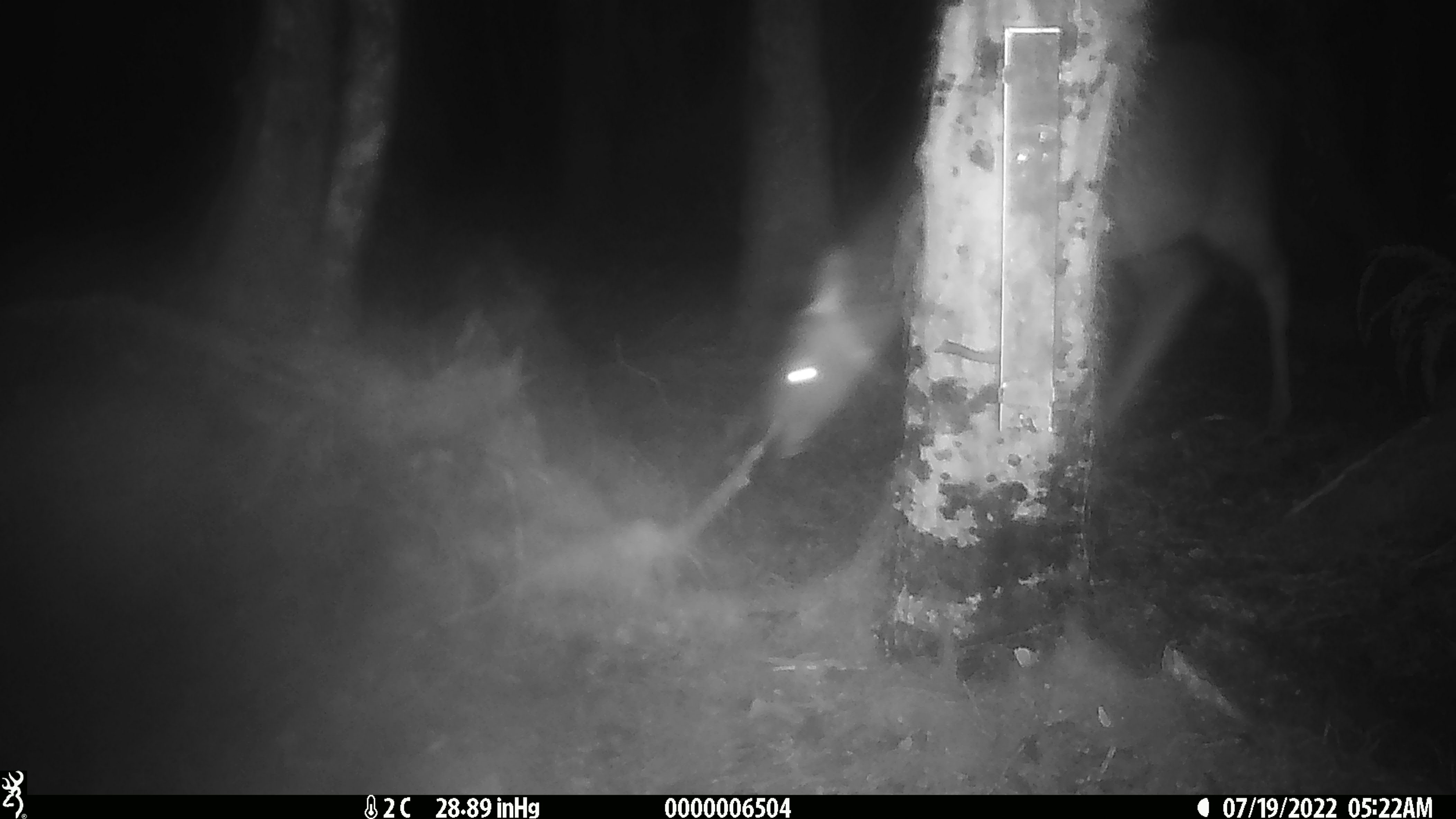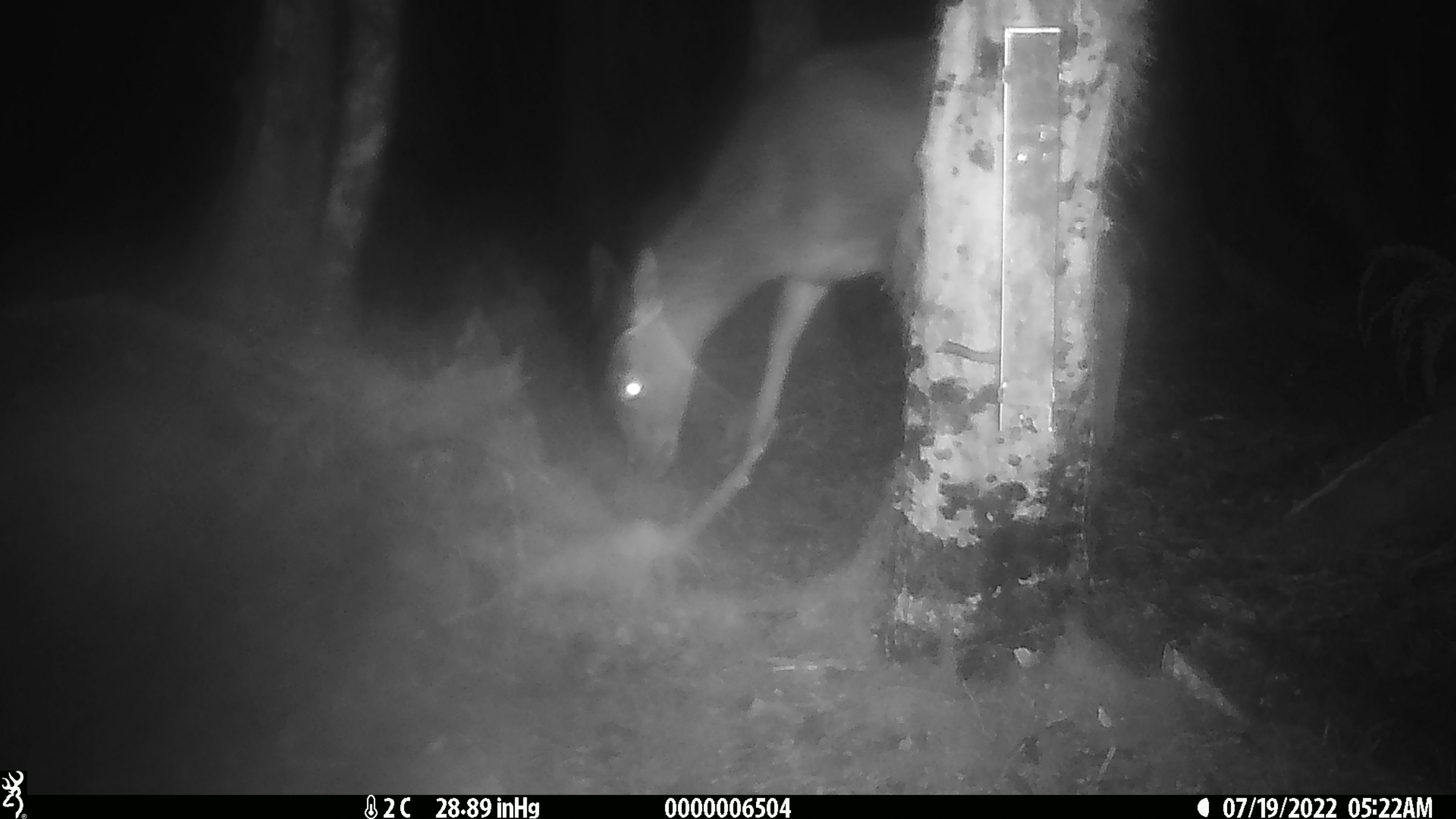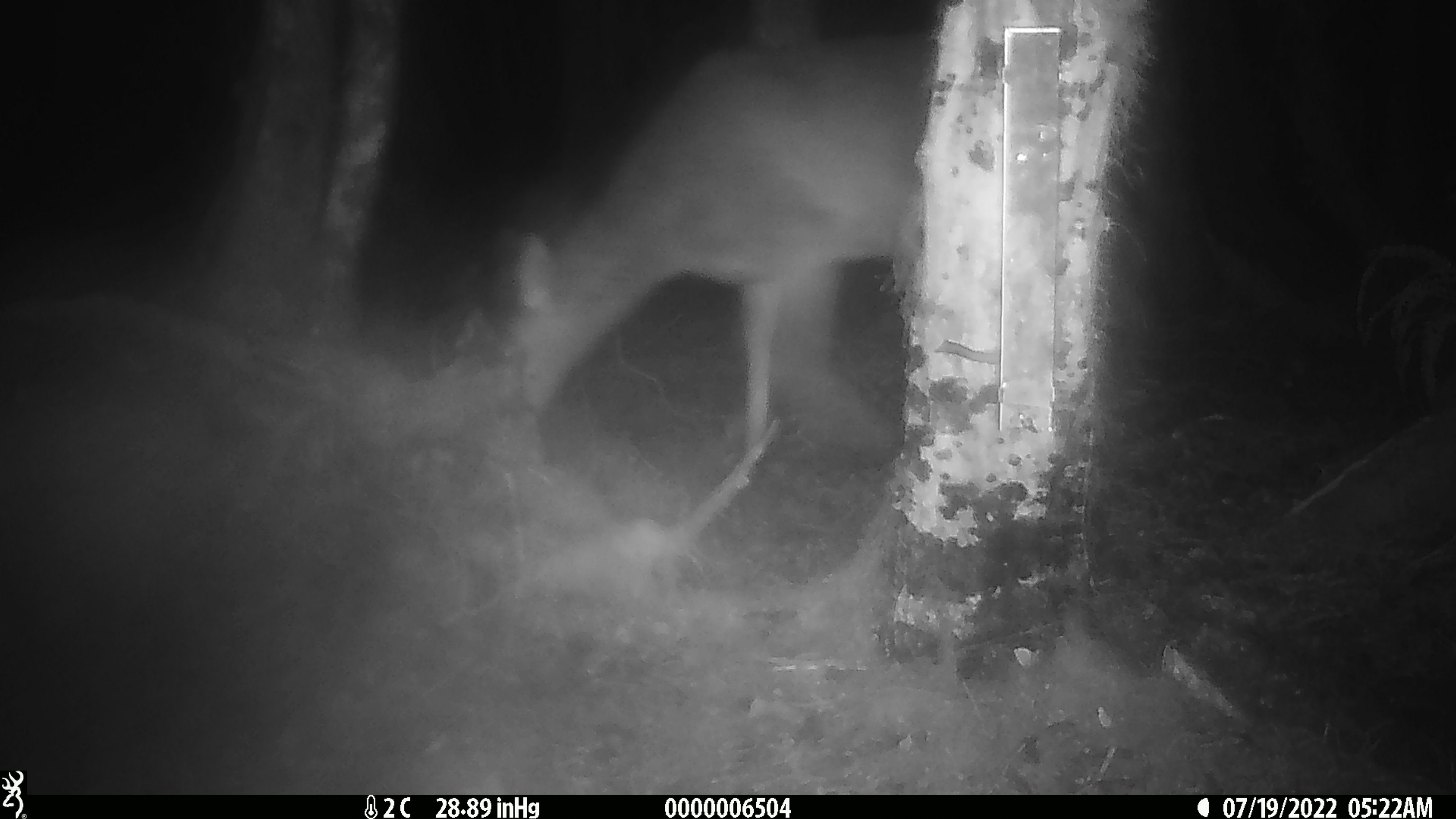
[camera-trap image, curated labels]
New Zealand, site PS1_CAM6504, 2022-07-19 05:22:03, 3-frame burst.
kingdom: Animalia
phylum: Chordata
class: Mammalia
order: Artiodactyla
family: Cervidae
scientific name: Cervidae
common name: deer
Deer (Cervidae).